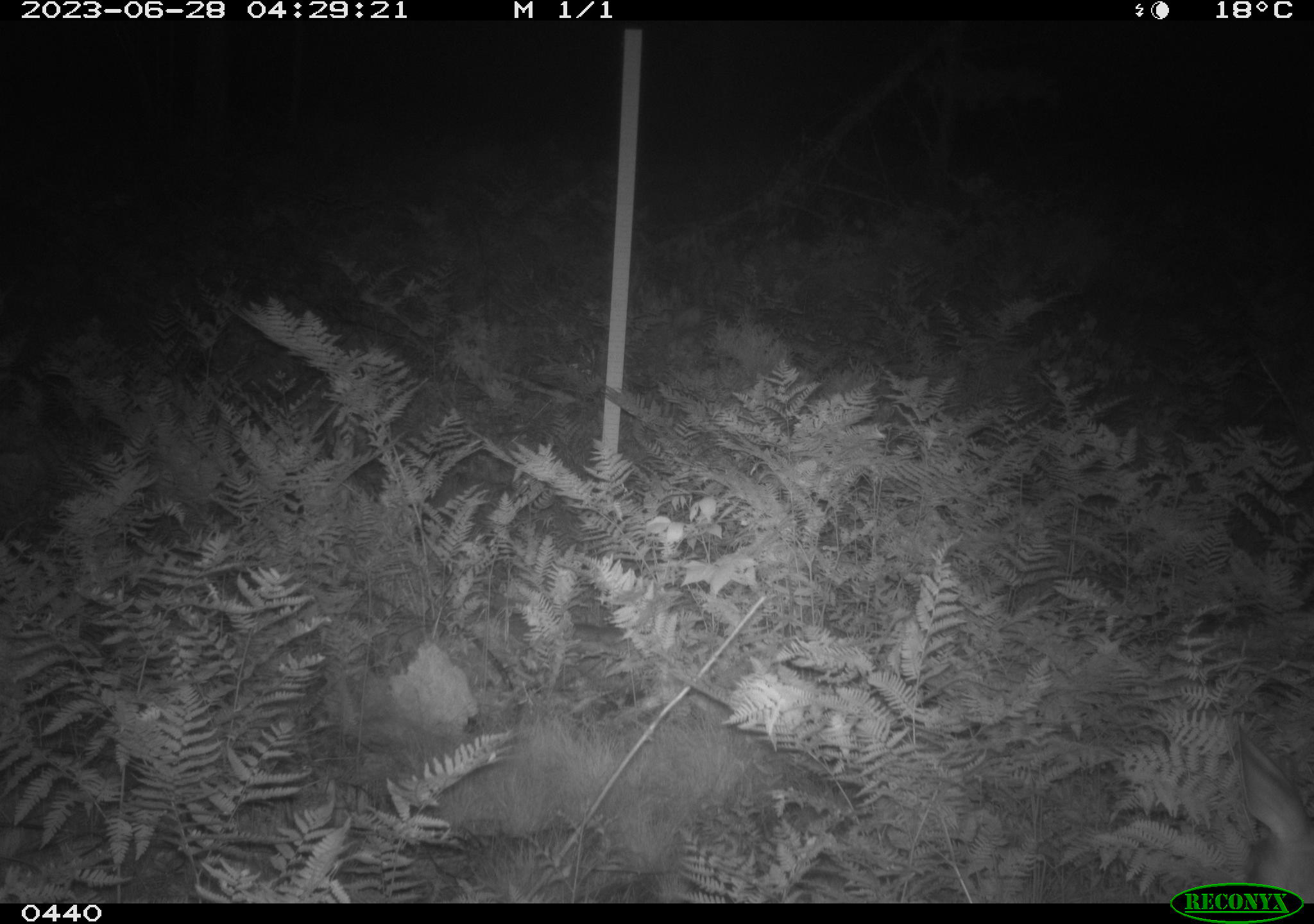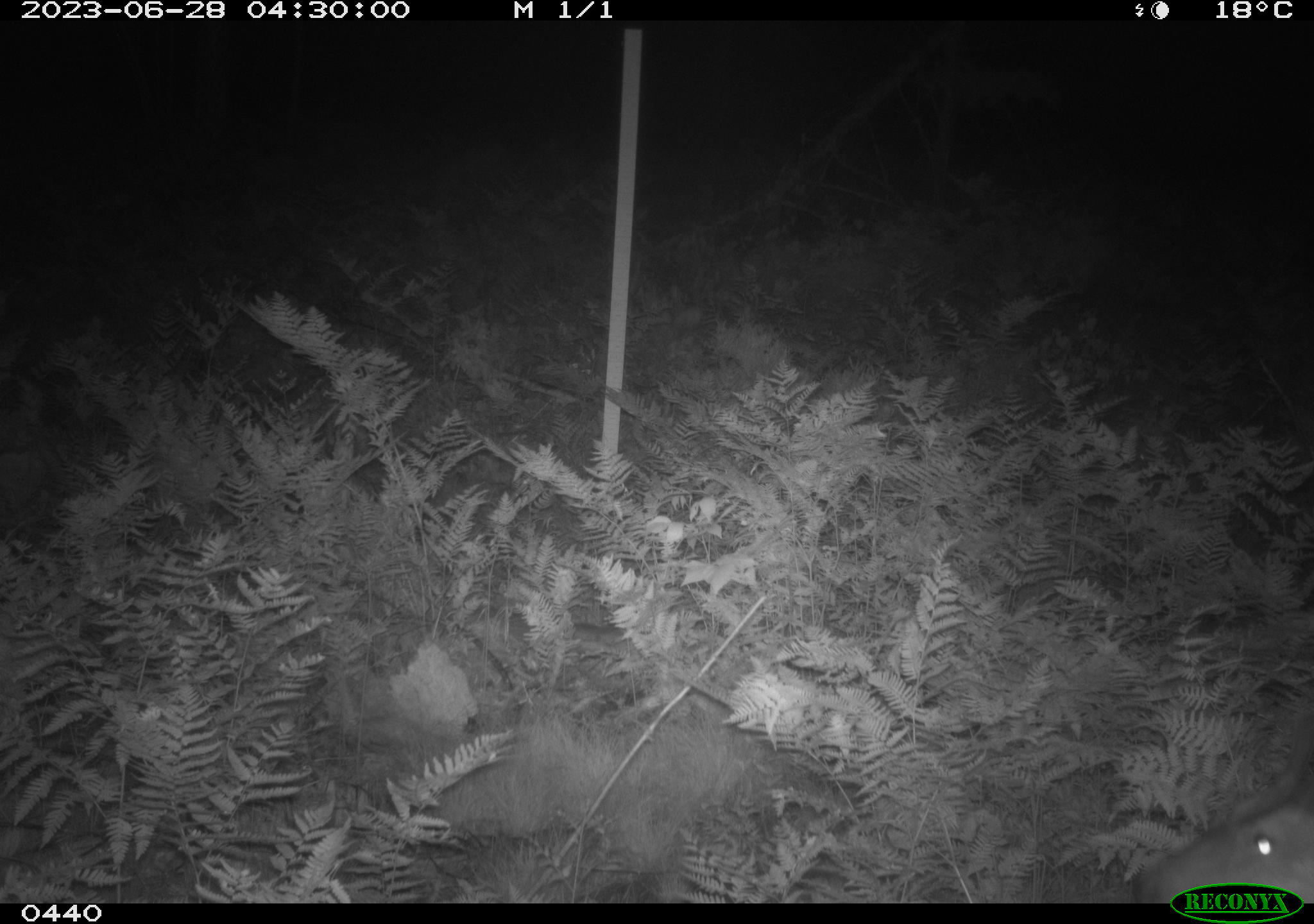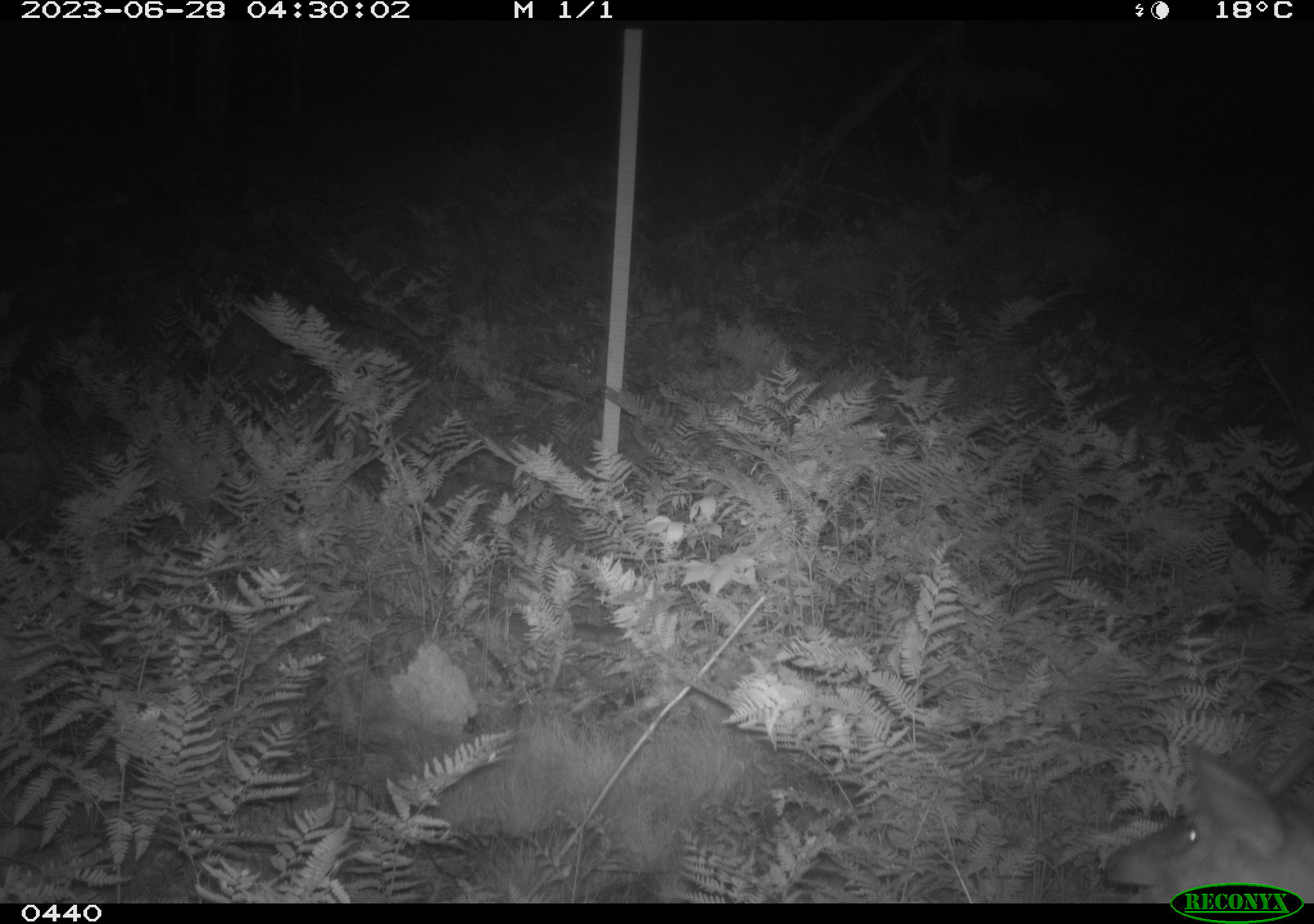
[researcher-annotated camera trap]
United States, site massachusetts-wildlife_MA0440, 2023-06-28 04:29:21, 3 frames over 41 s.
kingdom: Animalia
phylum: Chordata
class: Mammalia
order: Artiodactyla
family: Cervidae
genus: Odocoileus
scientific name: Odocoileus virginianus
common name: white-tailed deer